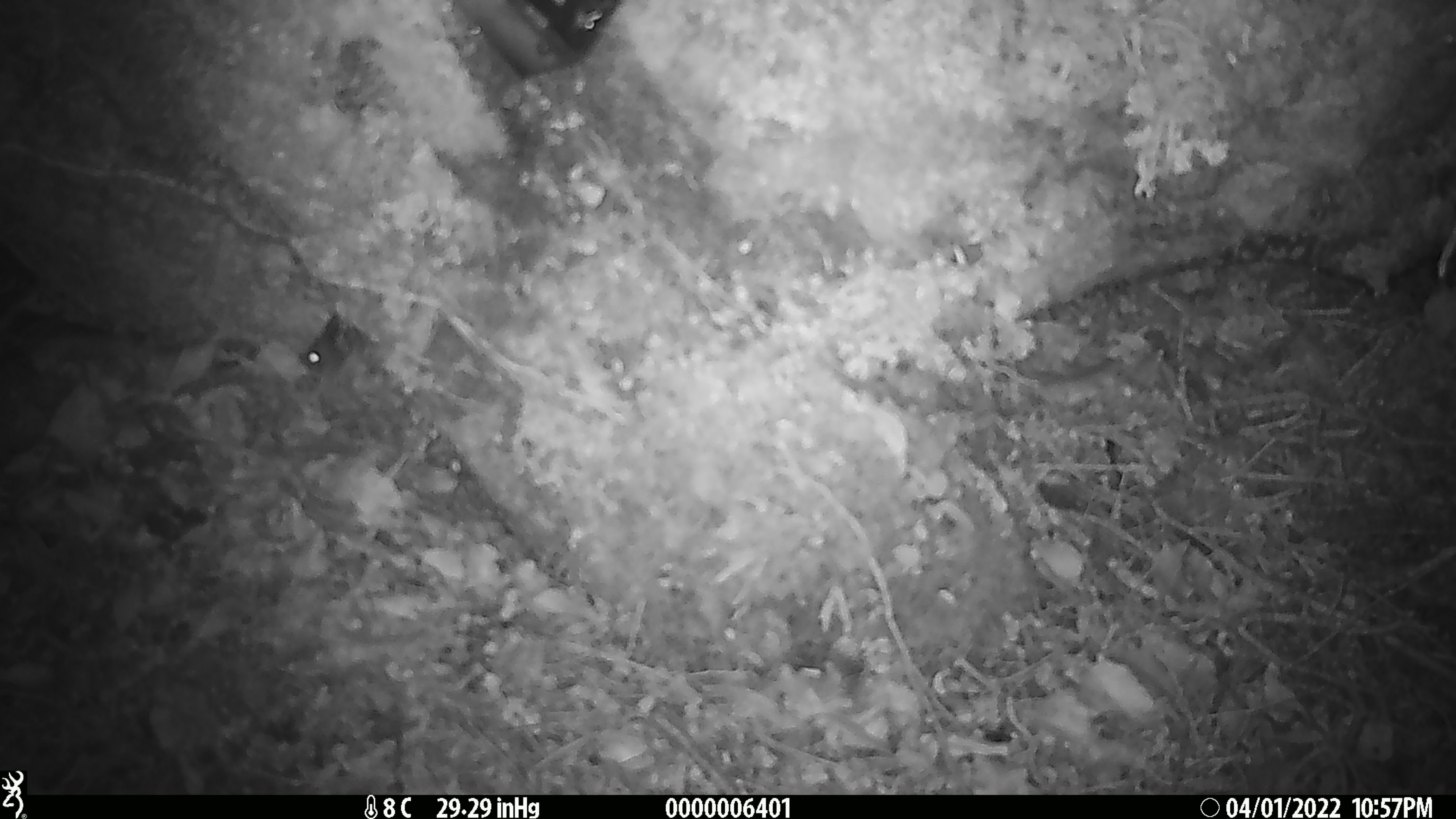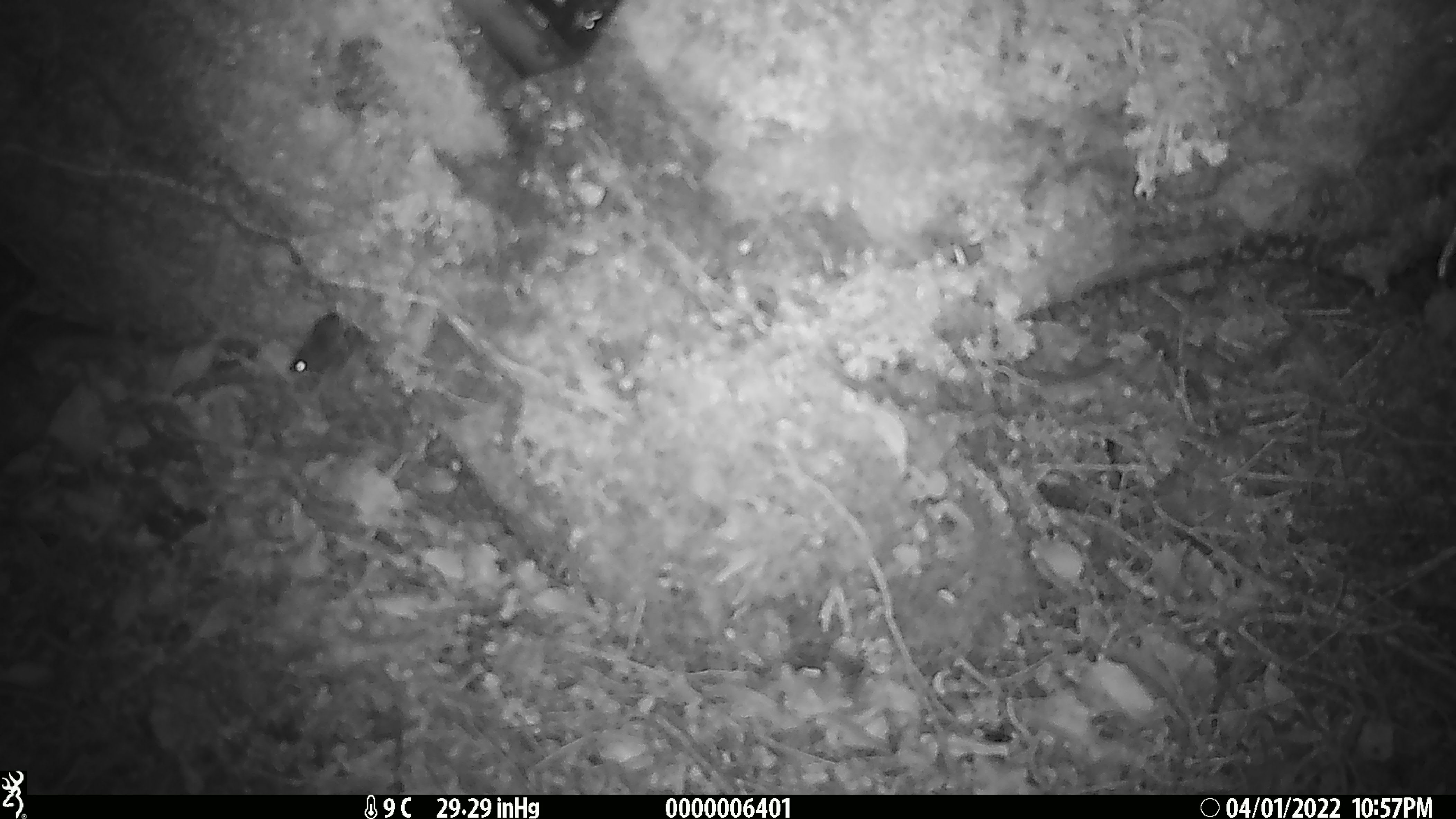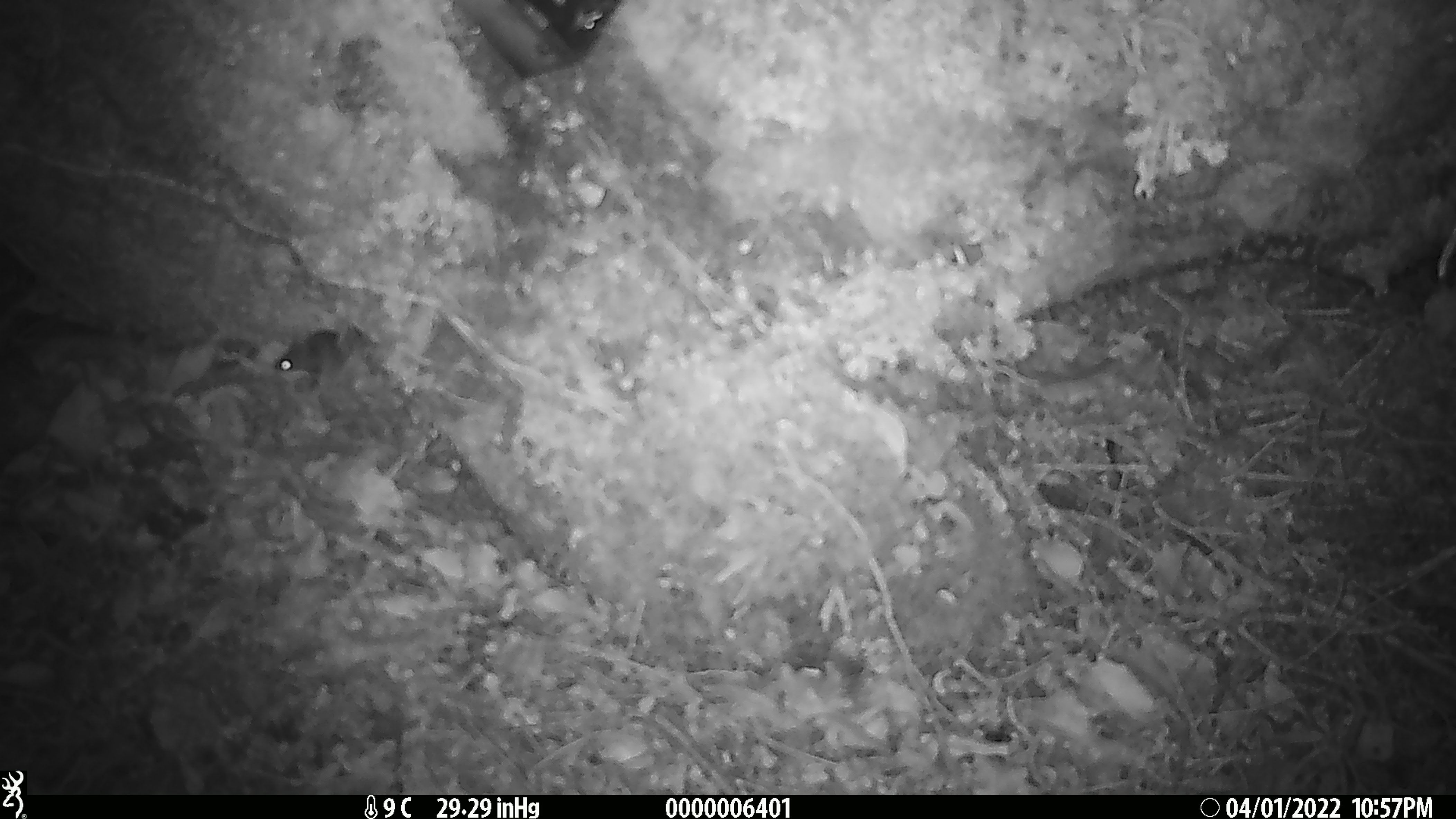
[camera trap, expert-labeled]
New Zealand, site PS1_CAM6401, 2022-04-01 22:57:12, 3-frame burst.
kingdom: Animalia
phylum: Chordata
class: Mammalia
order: Rodentia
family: Muridae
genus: Mus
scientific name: Mus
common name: mouse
Mouse (Mus).